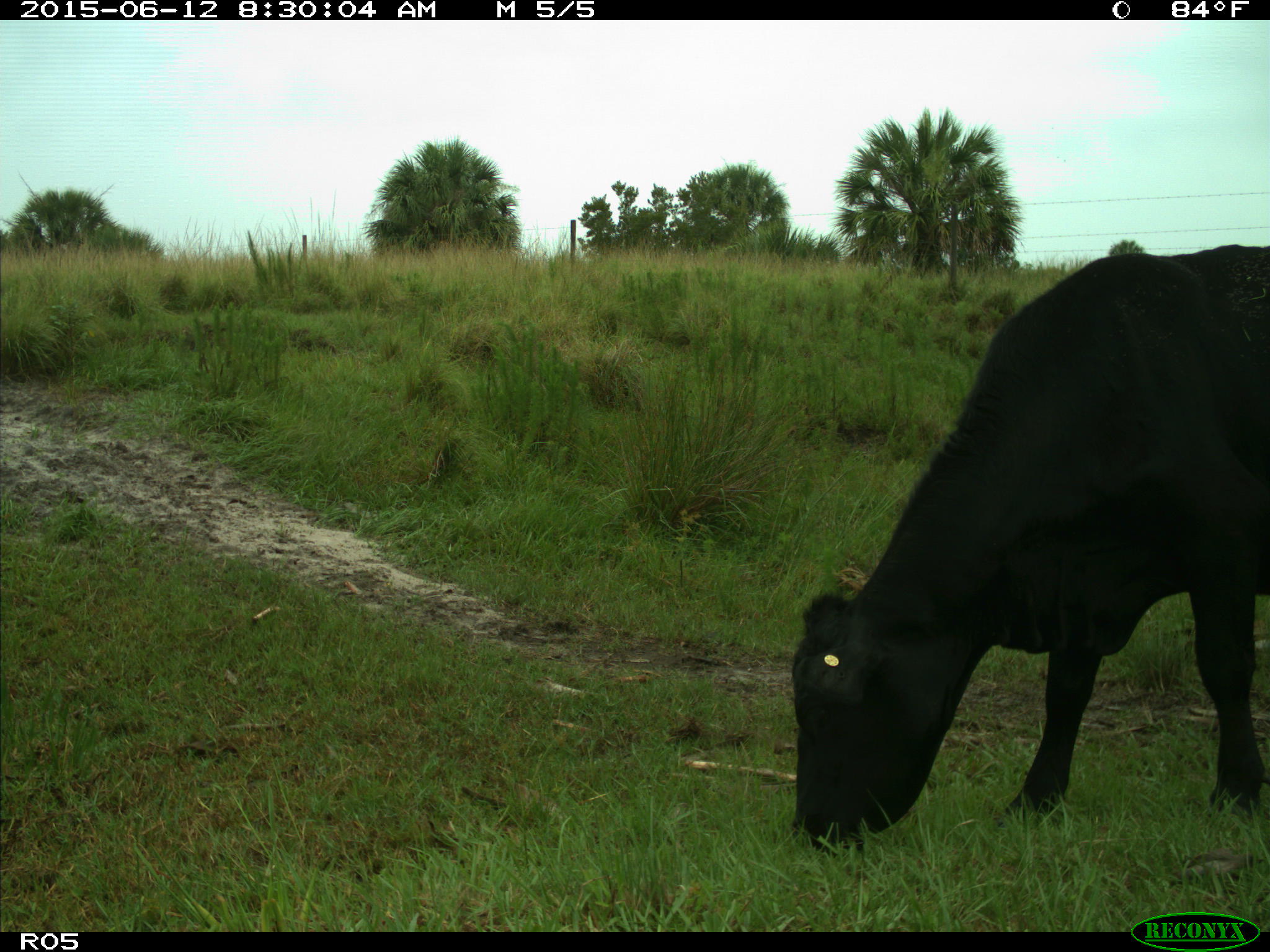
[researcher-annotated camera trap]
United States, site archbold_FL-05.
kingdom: Animalia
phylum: Chordata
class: Mammalia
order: Artiodactyla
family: Bovidae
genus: Bos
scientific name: Bos taurus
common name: domestic cow